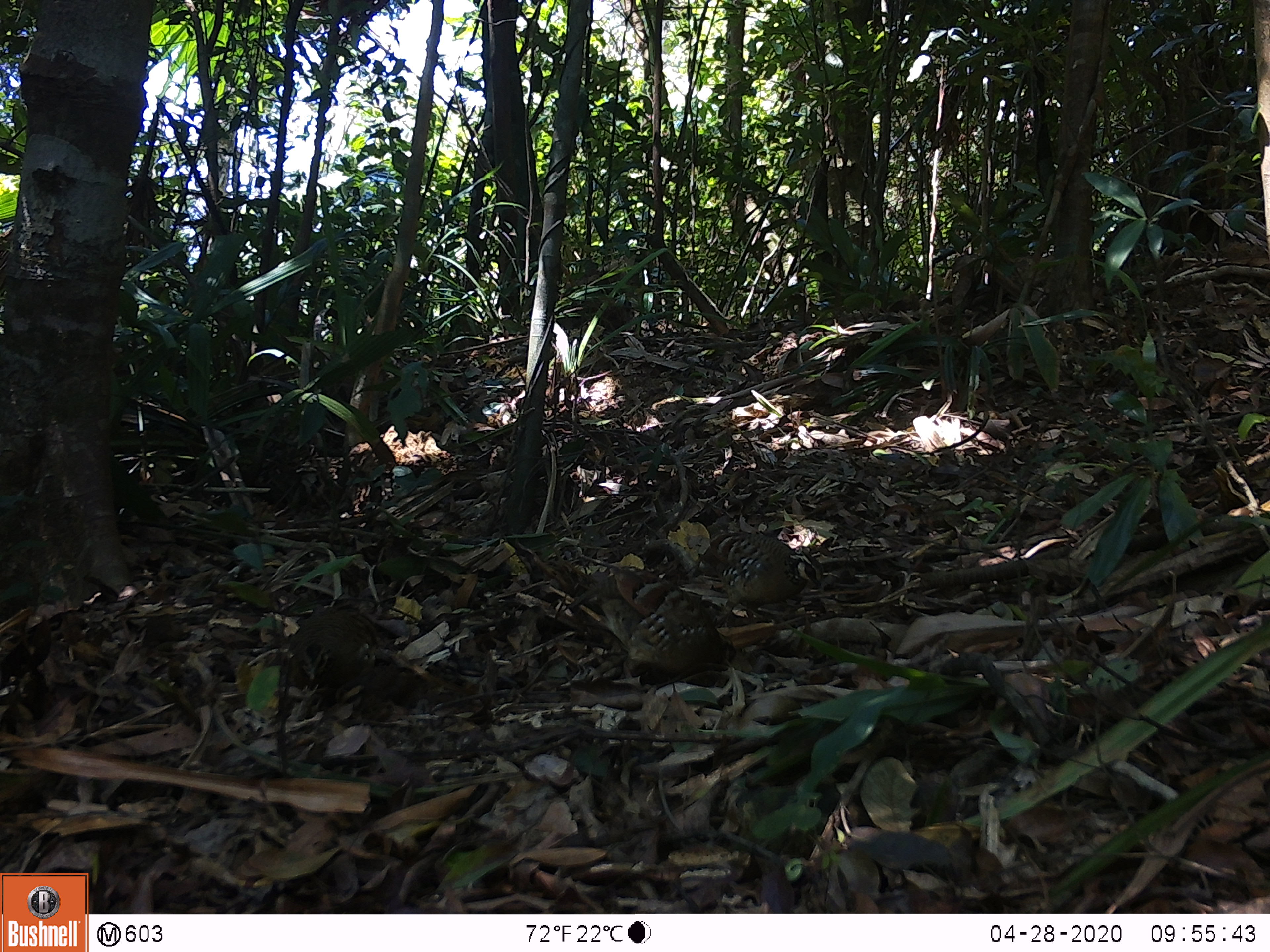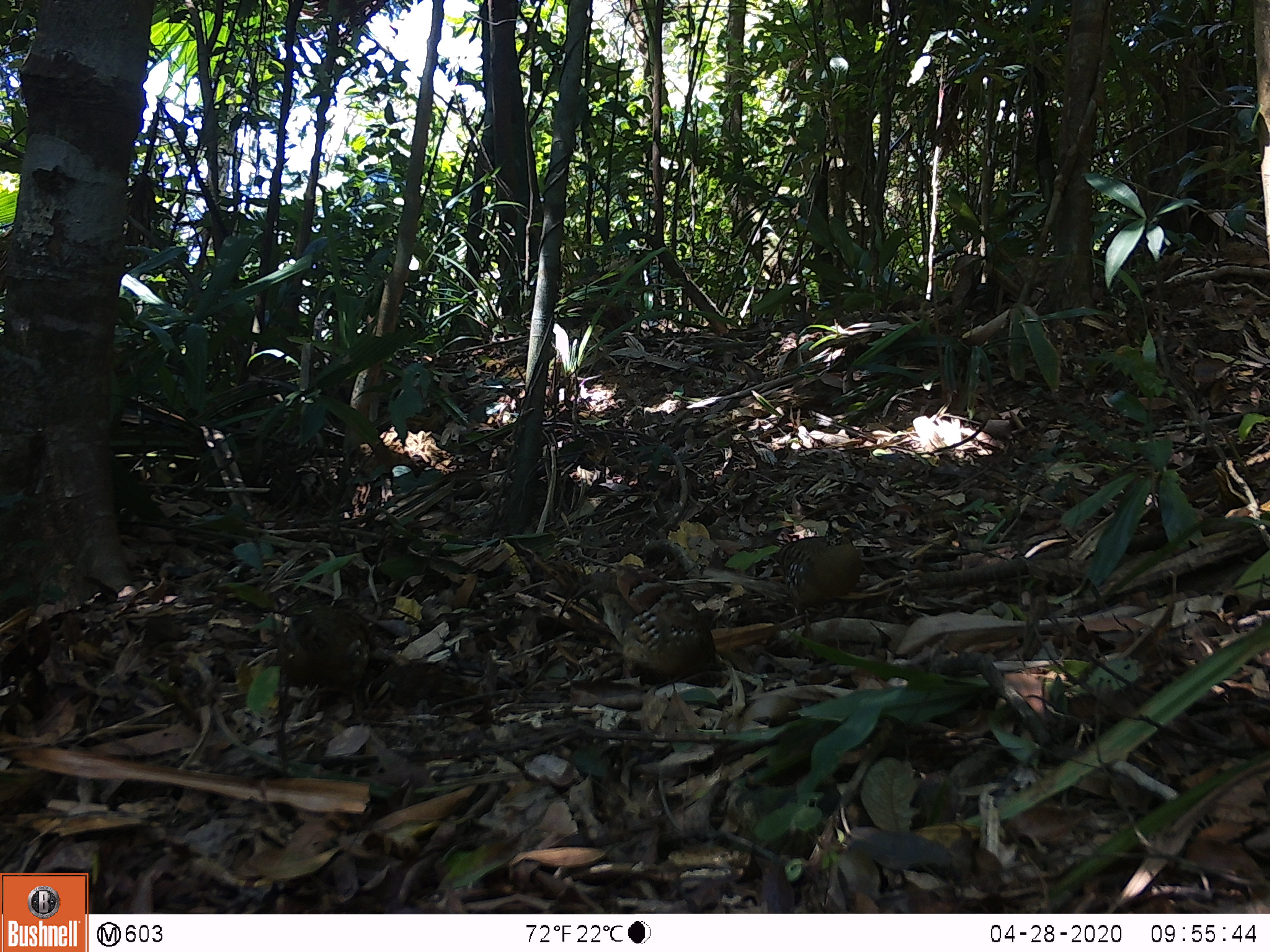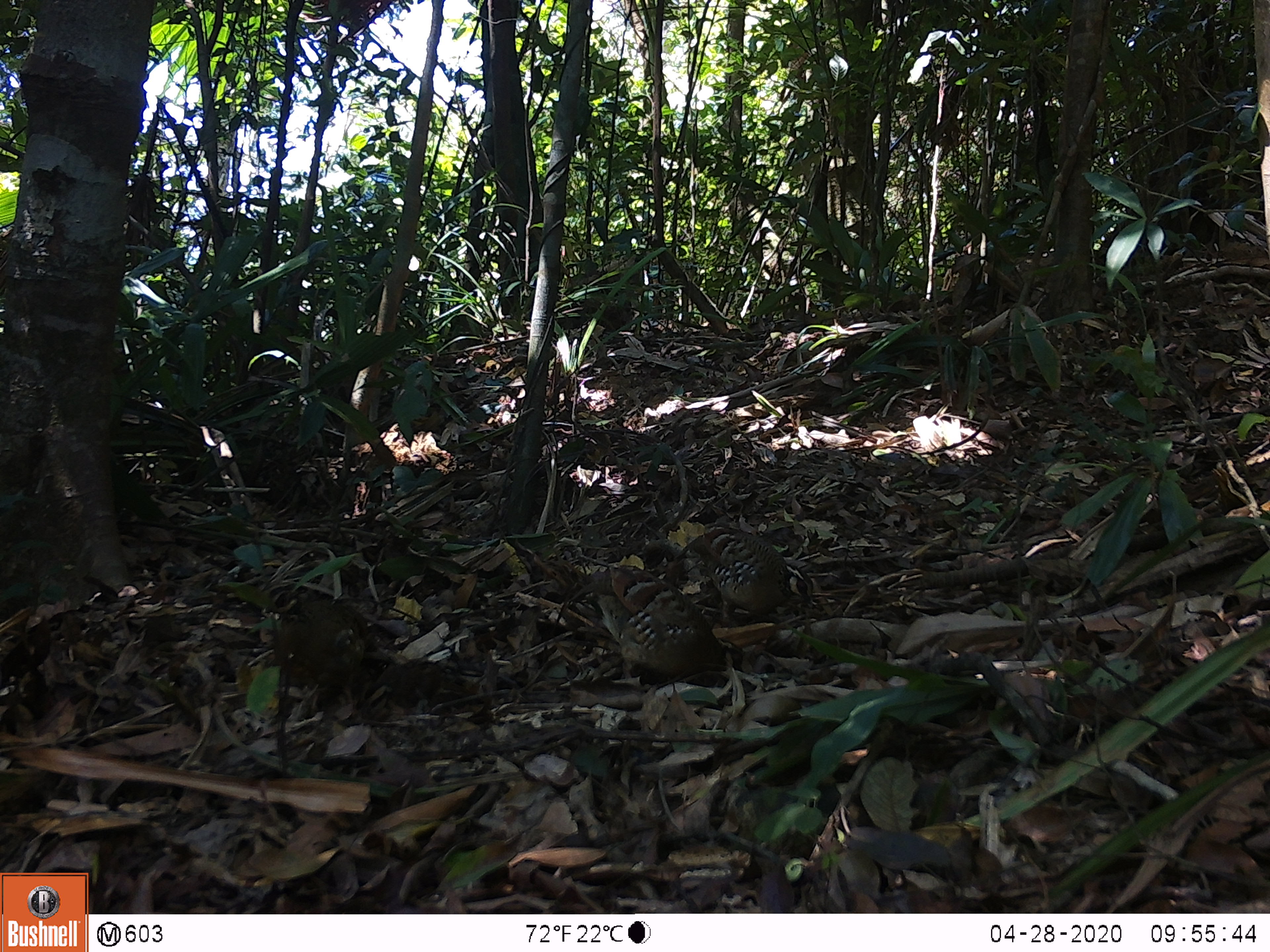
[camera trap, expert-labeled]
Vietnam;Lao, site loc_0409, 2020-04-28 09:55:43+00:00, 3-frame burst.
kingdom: Animalia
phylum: Chordata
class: Aves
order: Galliformes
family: Phasianidae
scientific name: Phasianidae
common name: partridge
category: unidentified partridge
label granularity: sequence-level